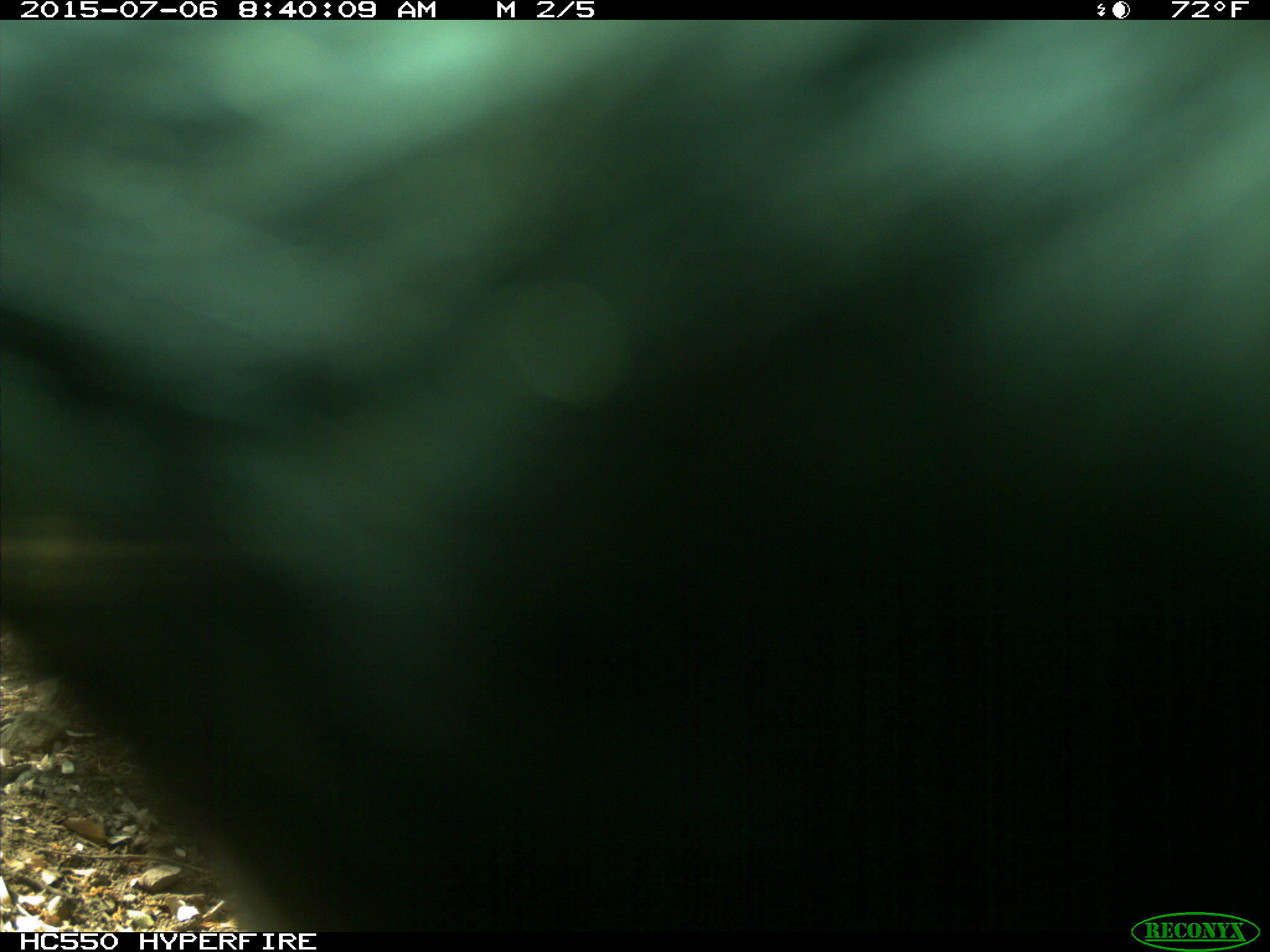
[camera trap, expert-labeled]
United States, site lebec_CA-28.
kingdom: Animalia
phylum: Chordata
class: Mammalia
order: Artiodactyla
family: Bovidae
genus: Bos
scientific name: Bos taurus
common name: domestic cow